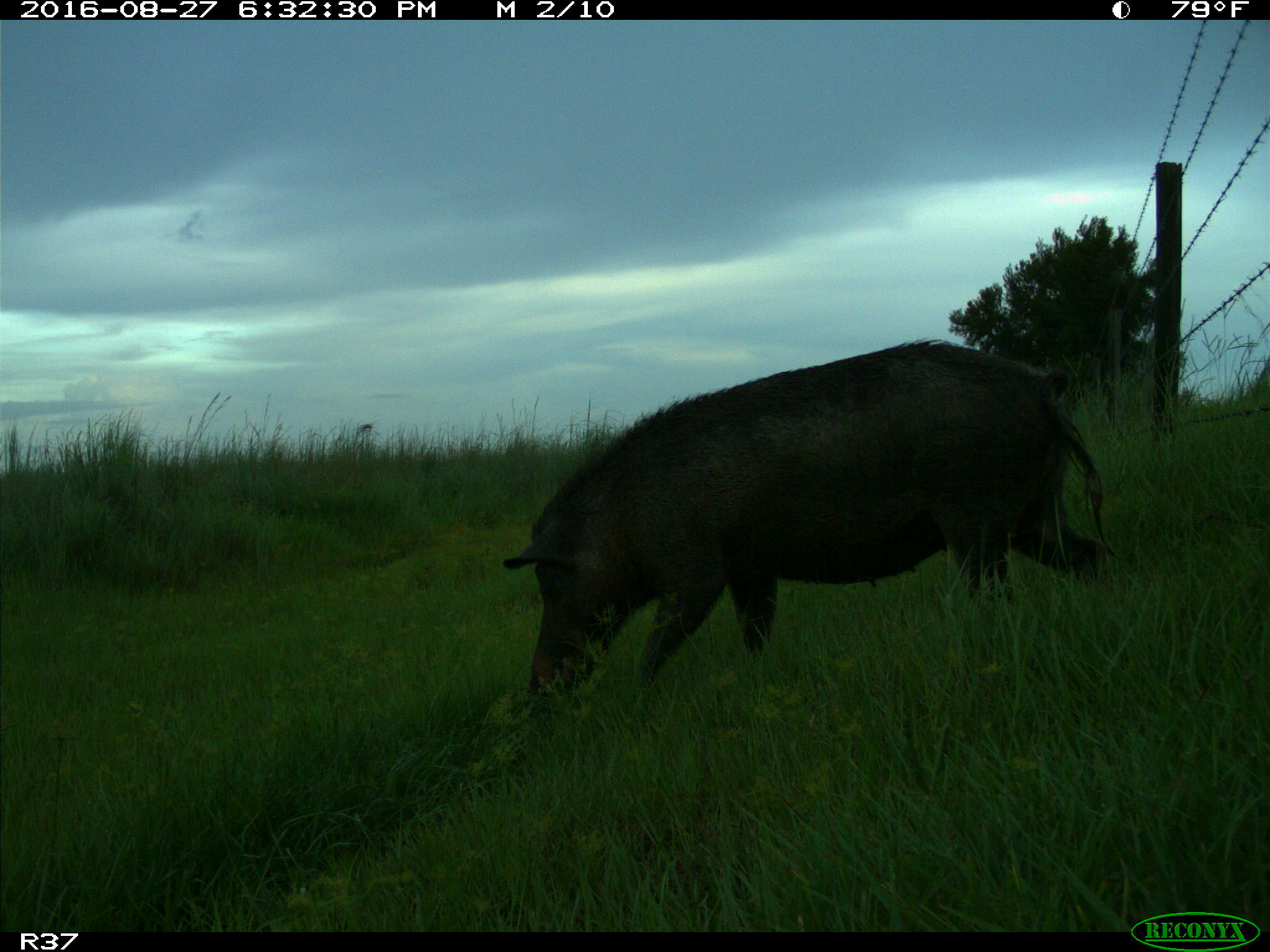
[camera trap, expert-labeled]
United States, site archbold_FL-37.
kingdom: Animalia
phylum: Chordata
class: Mammalia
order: Artiodactyla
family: Suidae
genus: Sus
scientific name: Sus scrofa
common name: wild boar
Sus scrofa (wild boar).